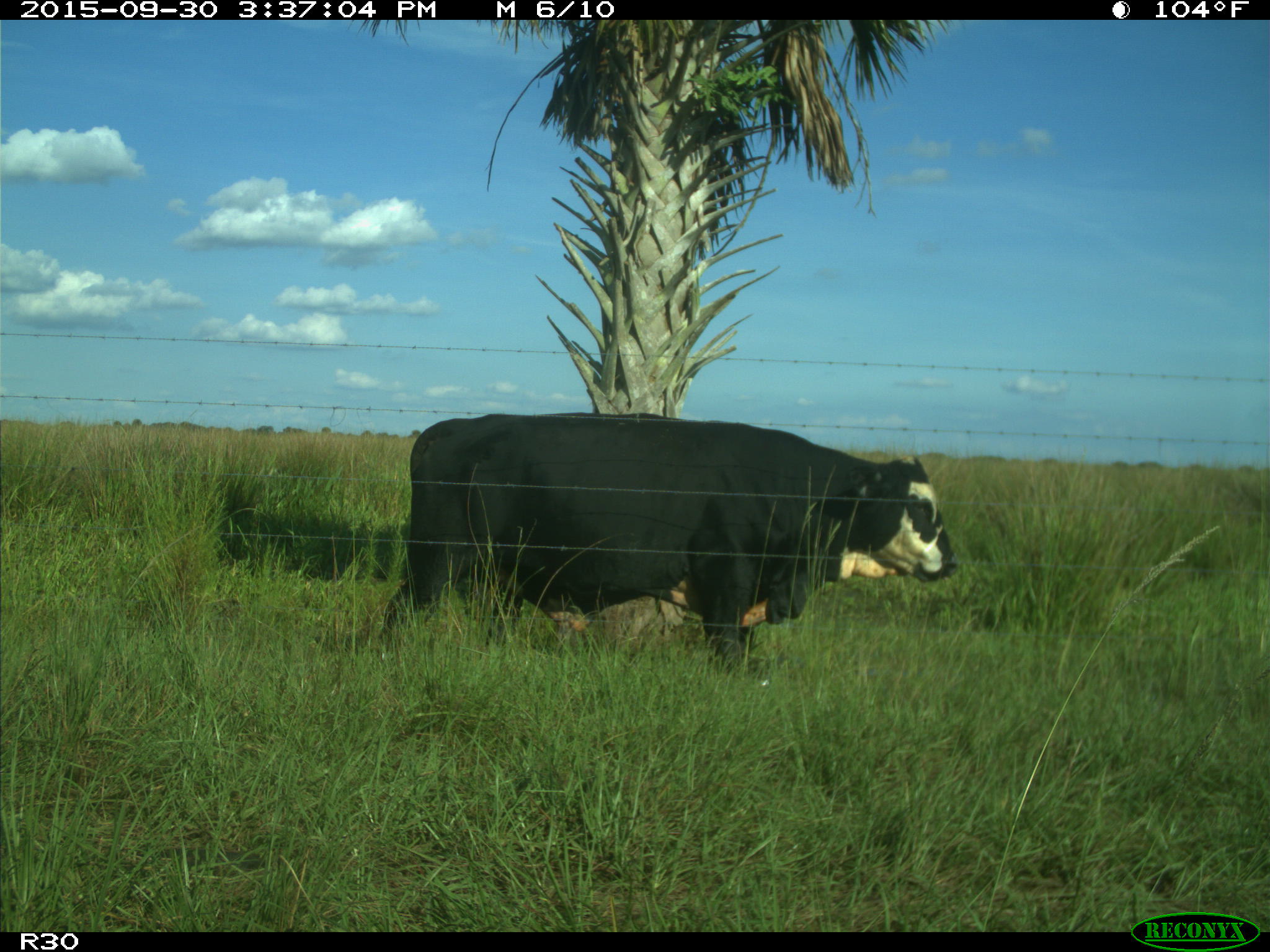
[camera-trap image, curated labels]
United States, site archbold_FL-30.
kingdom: Animalia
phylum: Chordata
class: Mammalia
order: Artiodactyla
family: Bovidae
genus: Bos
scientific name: Bos taurus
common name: domestic cow